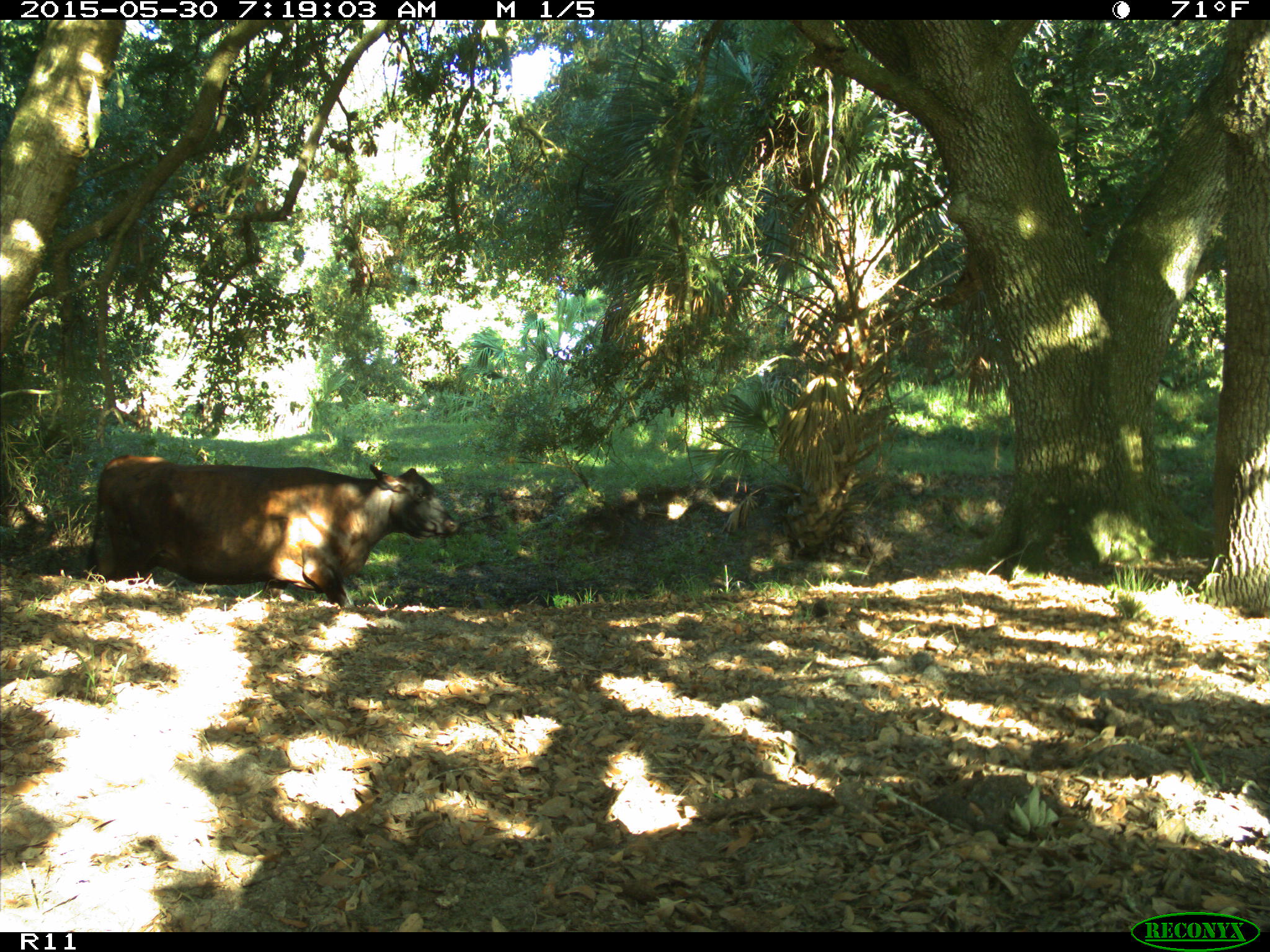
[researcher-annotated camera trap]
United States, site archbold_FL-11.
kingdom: Animalia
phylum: Chordata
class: Mammalia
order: Artiodactyla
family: Bovidae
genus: Bos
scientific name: Bos taurus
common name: domestic cow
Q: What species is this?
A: Bos taurus (domestic cow).